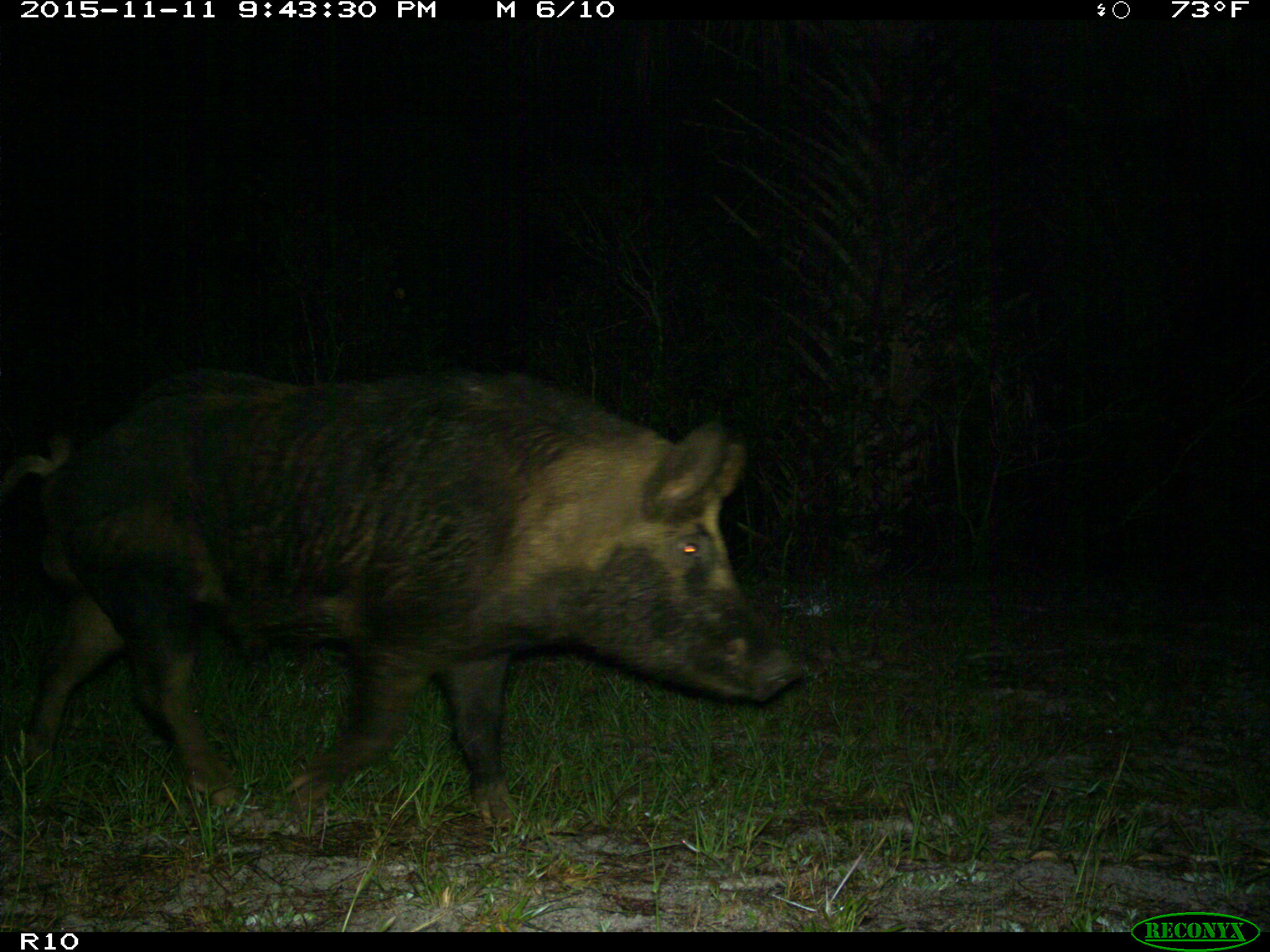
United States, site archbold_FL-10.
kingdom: Animalia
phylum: Chordata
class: Mammalia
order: Artiodactyla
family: Suidae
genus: Sus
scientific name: Sus scrofa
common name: wild boar